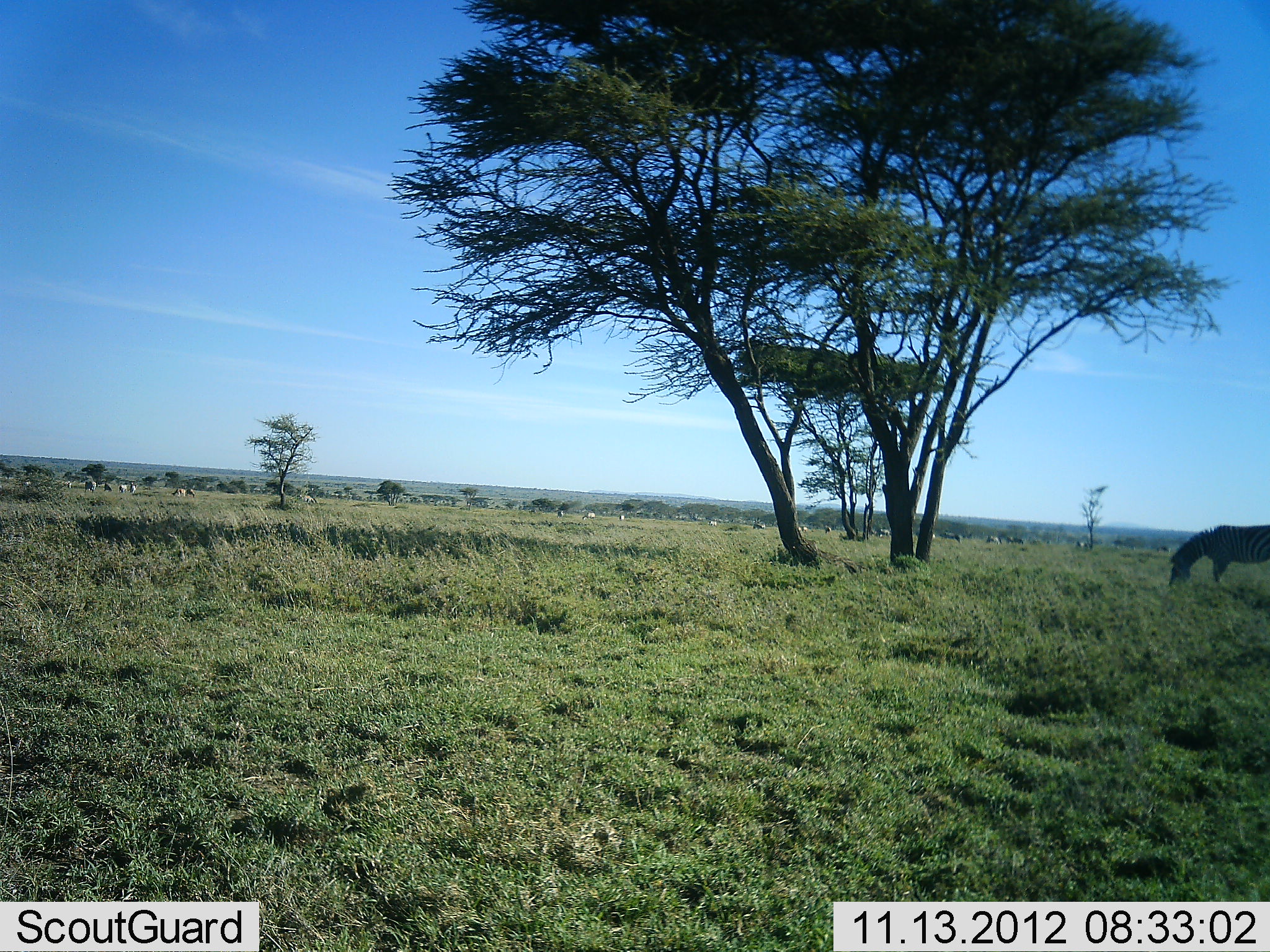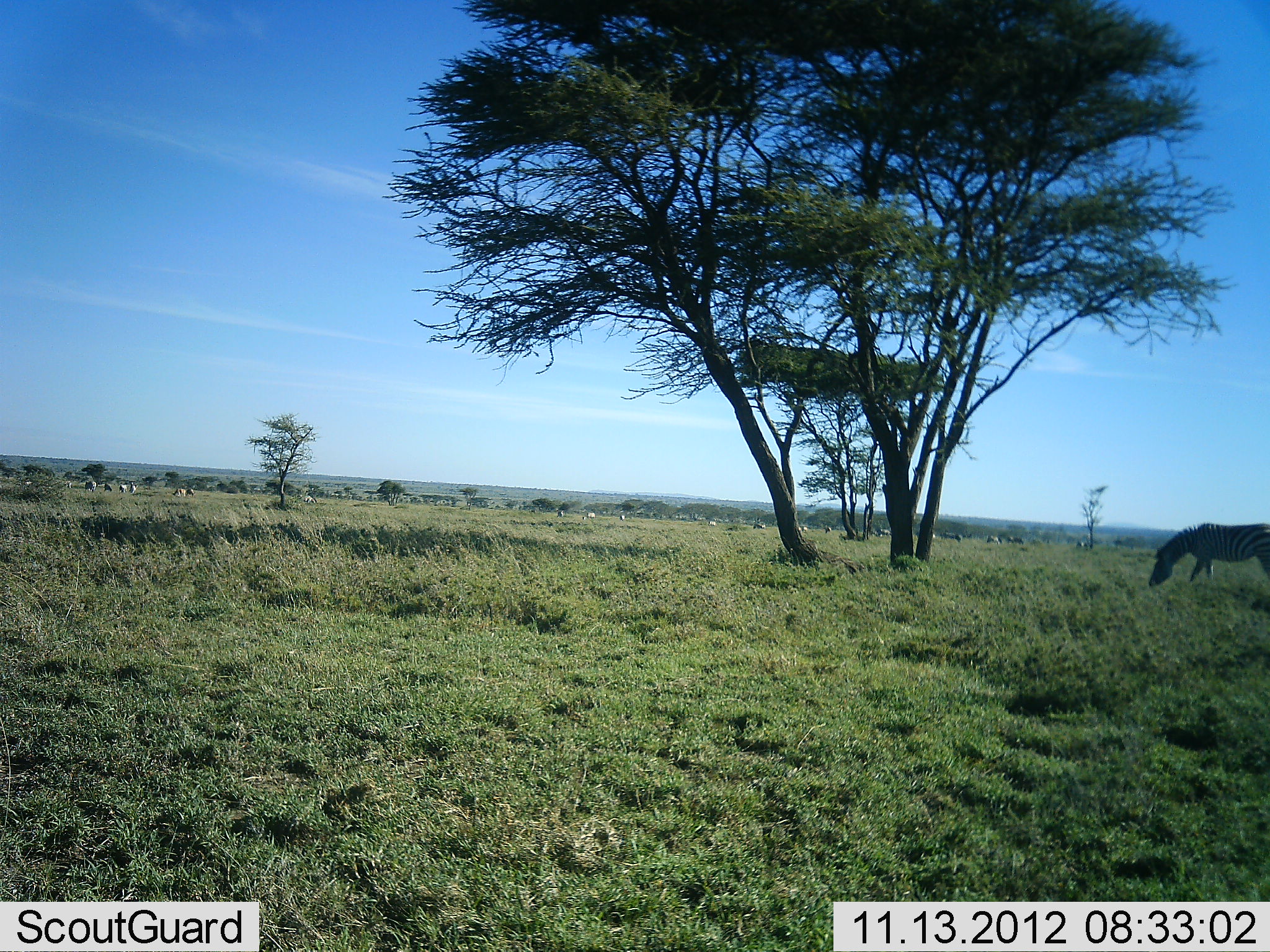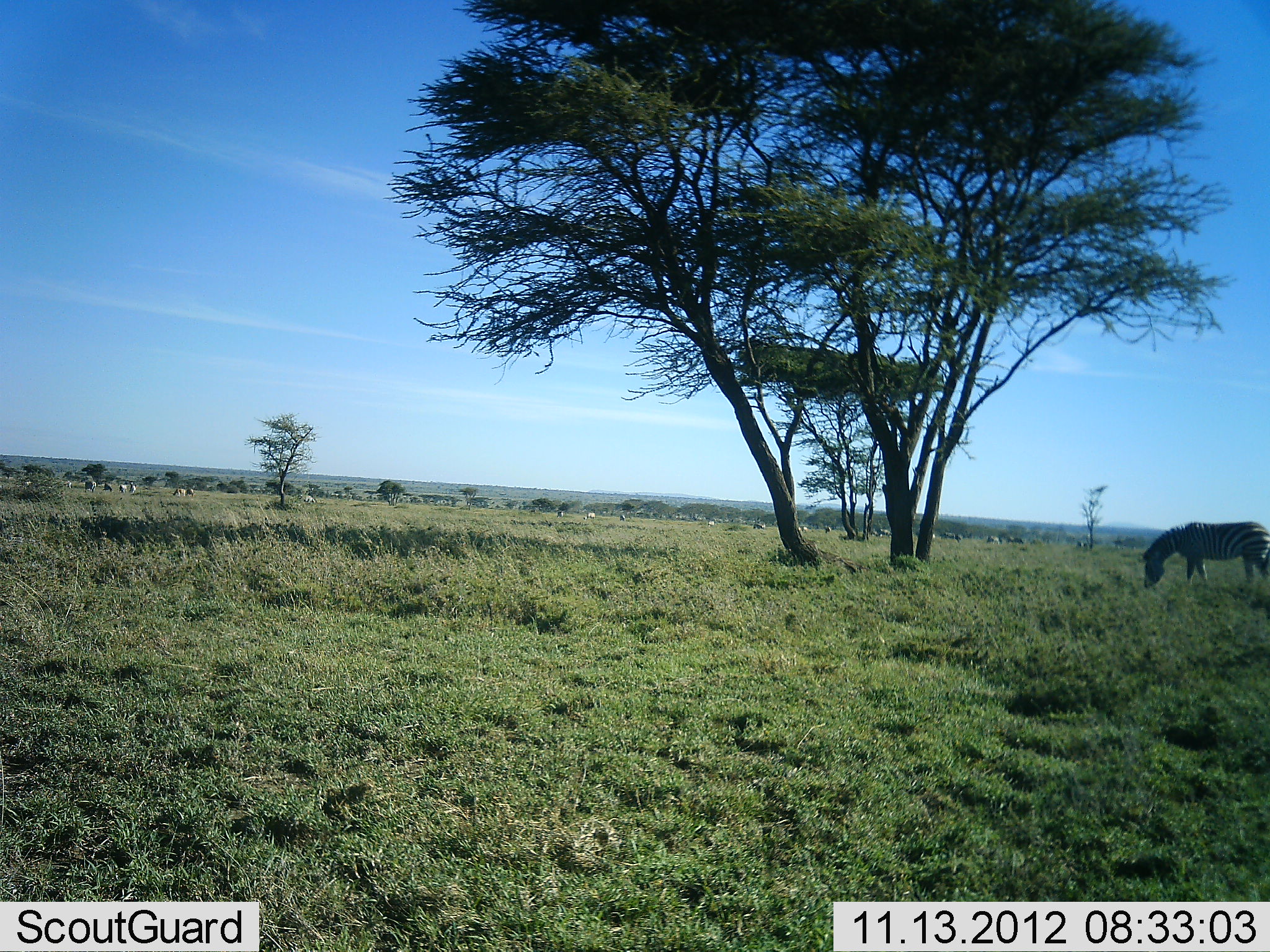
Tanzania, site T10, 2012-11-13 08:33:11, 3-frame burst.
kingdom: Animalia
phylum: Chordata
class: Mammalia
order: Perissodactyla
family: Equidae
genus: Equus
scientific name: Equus quagga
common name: plains zebra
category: zebra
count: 1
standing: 18%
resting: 0%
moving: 27%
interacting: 0%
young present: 0%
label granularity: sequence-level